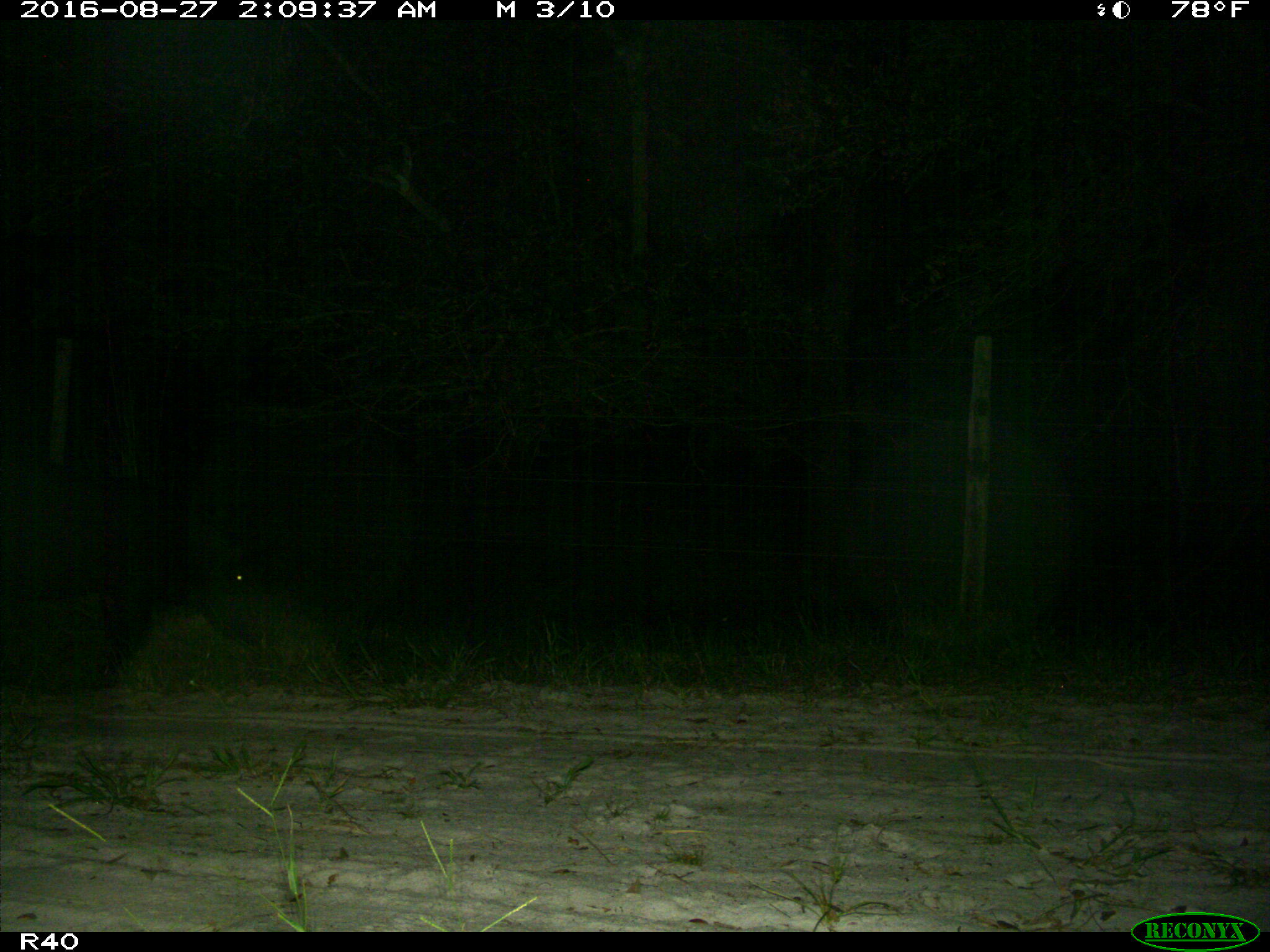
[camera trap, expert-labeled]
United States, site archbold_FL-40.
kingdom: Animalia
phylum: Chordata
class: Mammalia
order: Artiodactyla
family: Suidae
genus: Sus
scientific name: Sus scrofa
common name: wild boar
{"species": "Sus scrofa (wild boar)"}